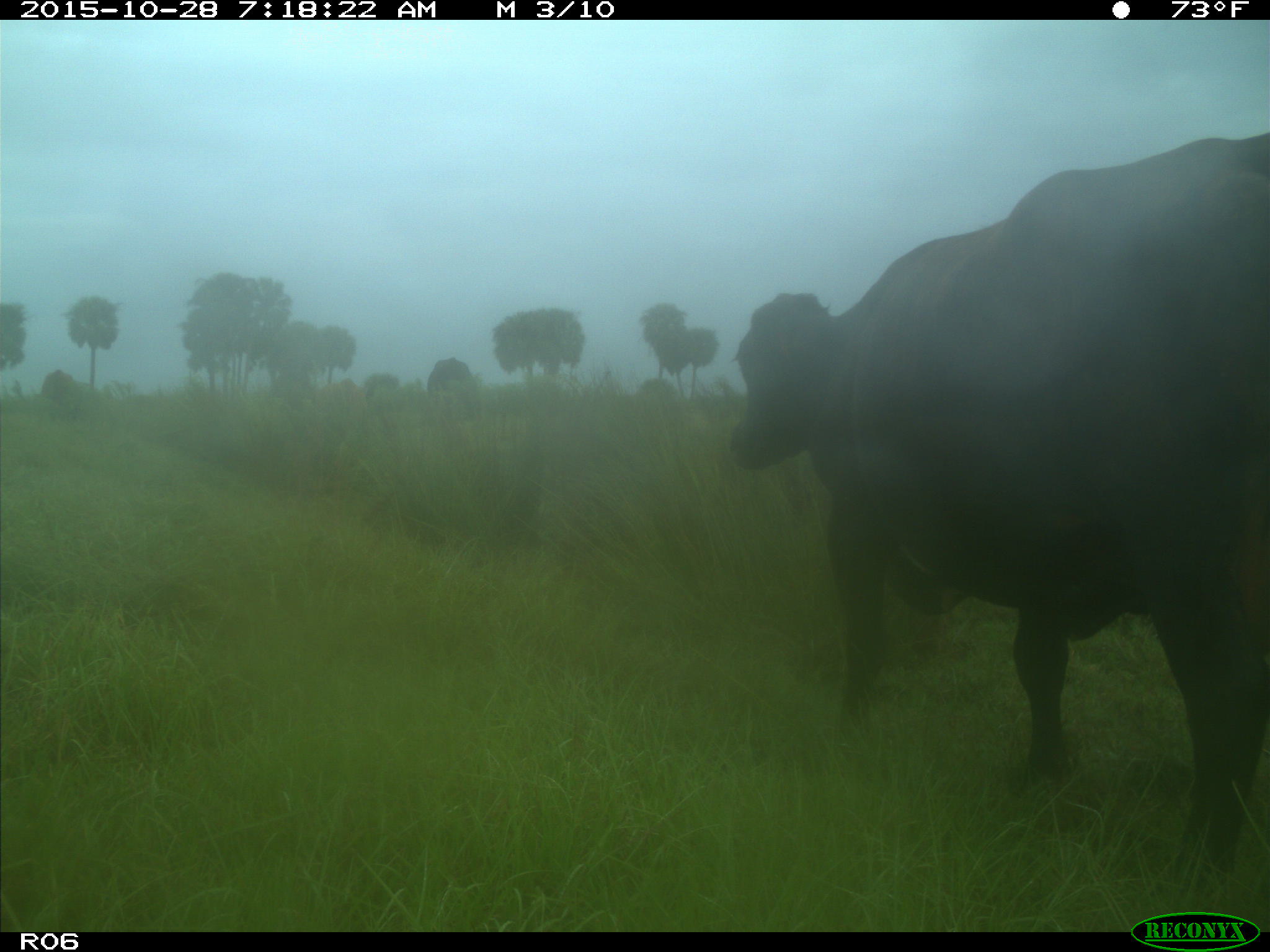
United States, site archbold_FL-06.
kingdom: Animalia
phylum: Chordata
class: Mammalia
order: Artiodactyla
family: Bovidae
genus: Bos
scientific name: Bos taurus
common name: domestic cow